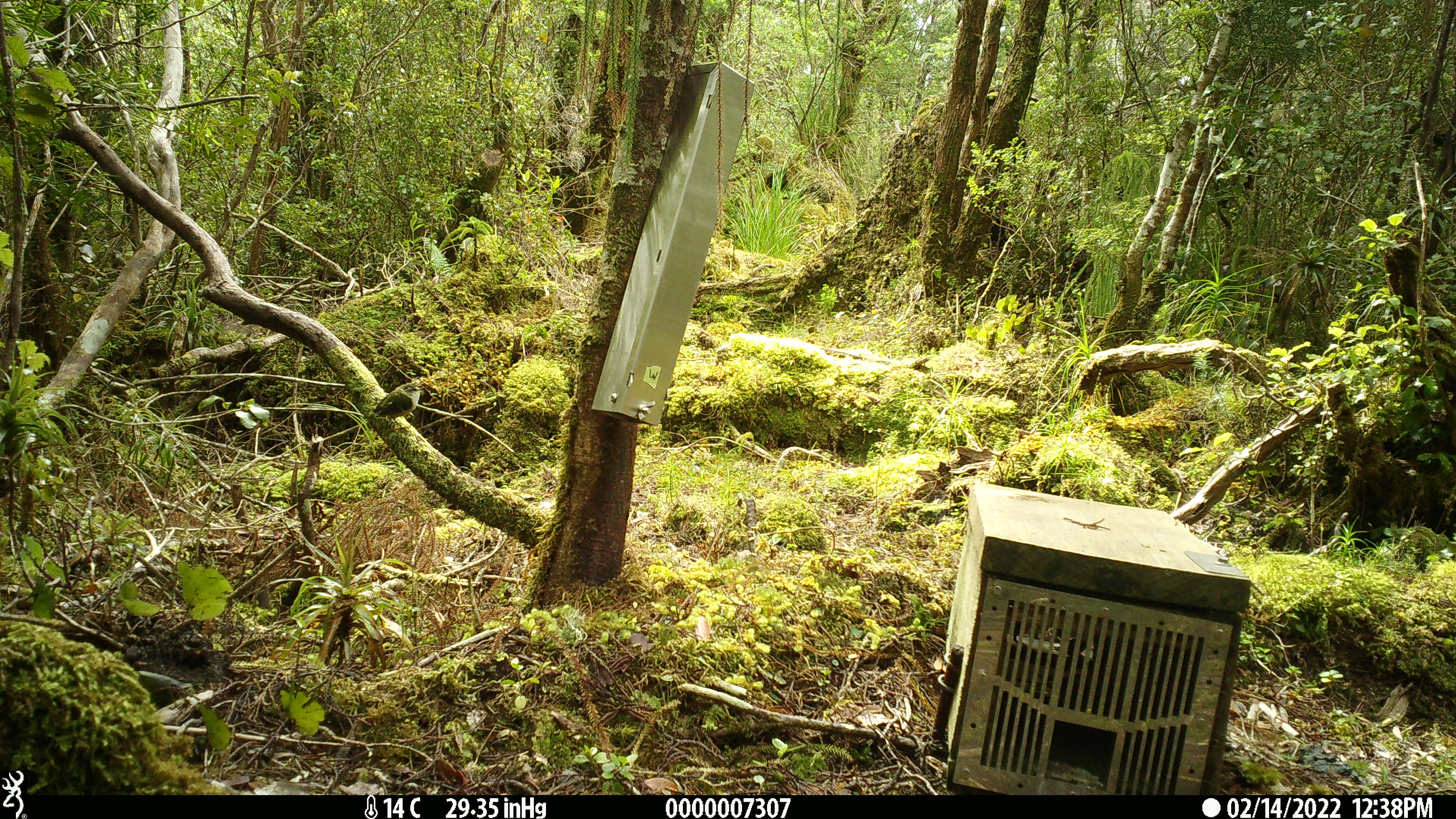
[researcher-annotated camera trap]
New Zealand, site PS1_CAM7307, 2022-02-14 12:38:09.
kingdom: Animalia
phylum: Chordata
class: Aves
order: Passeriformes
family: Acanthisittidae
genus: Acanthisitta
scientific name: Acanthisitta chloris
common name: rifleman